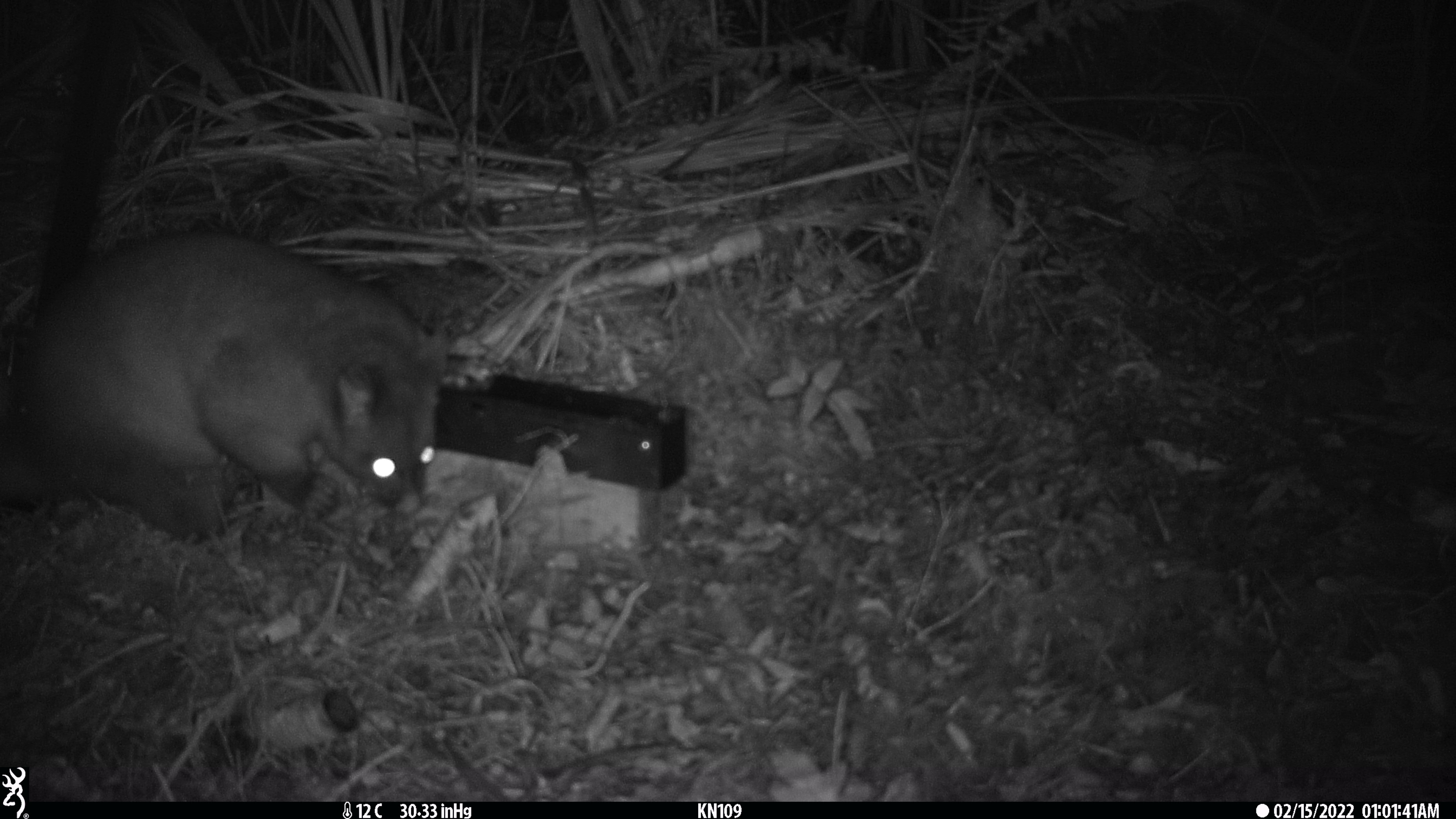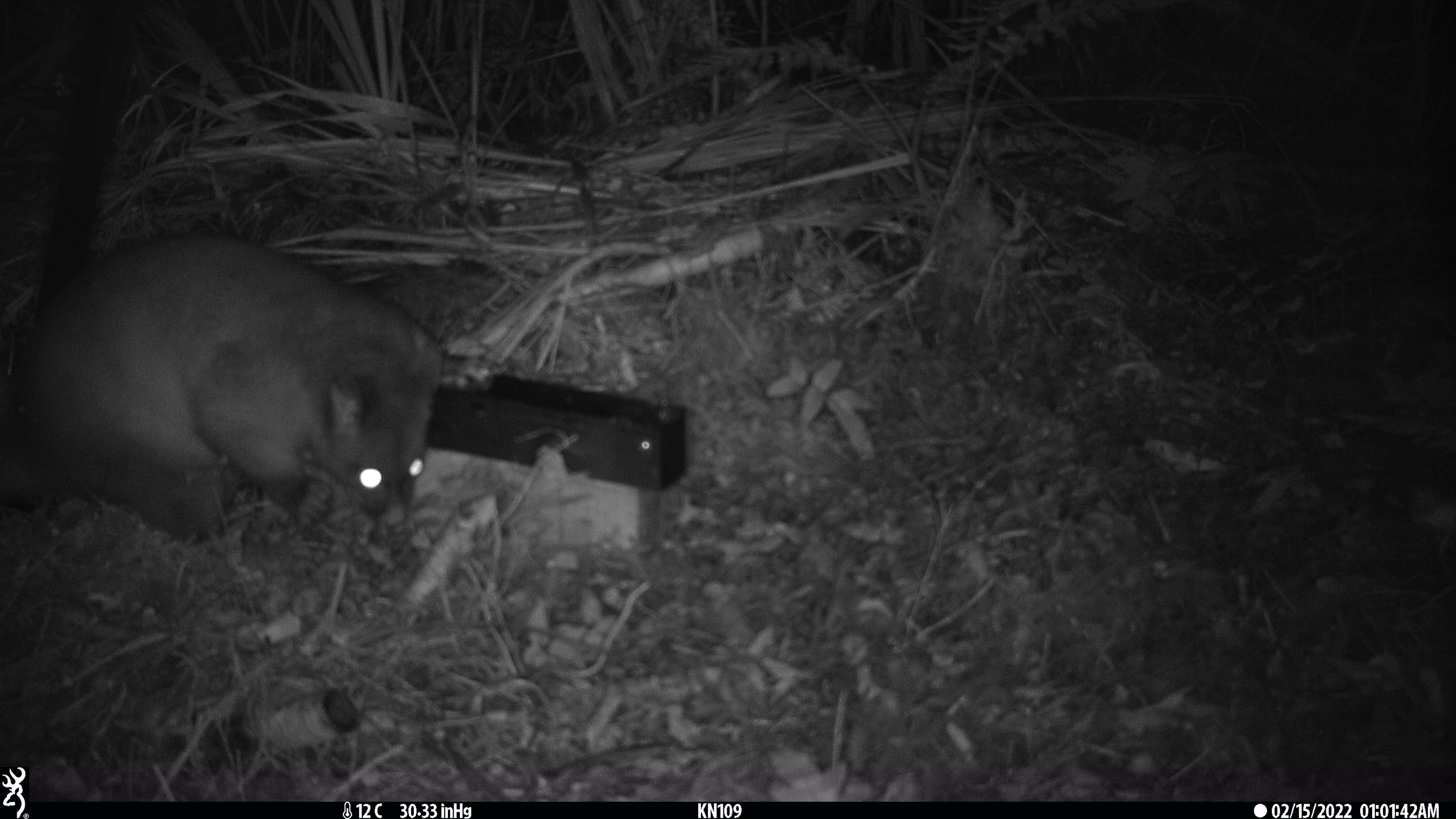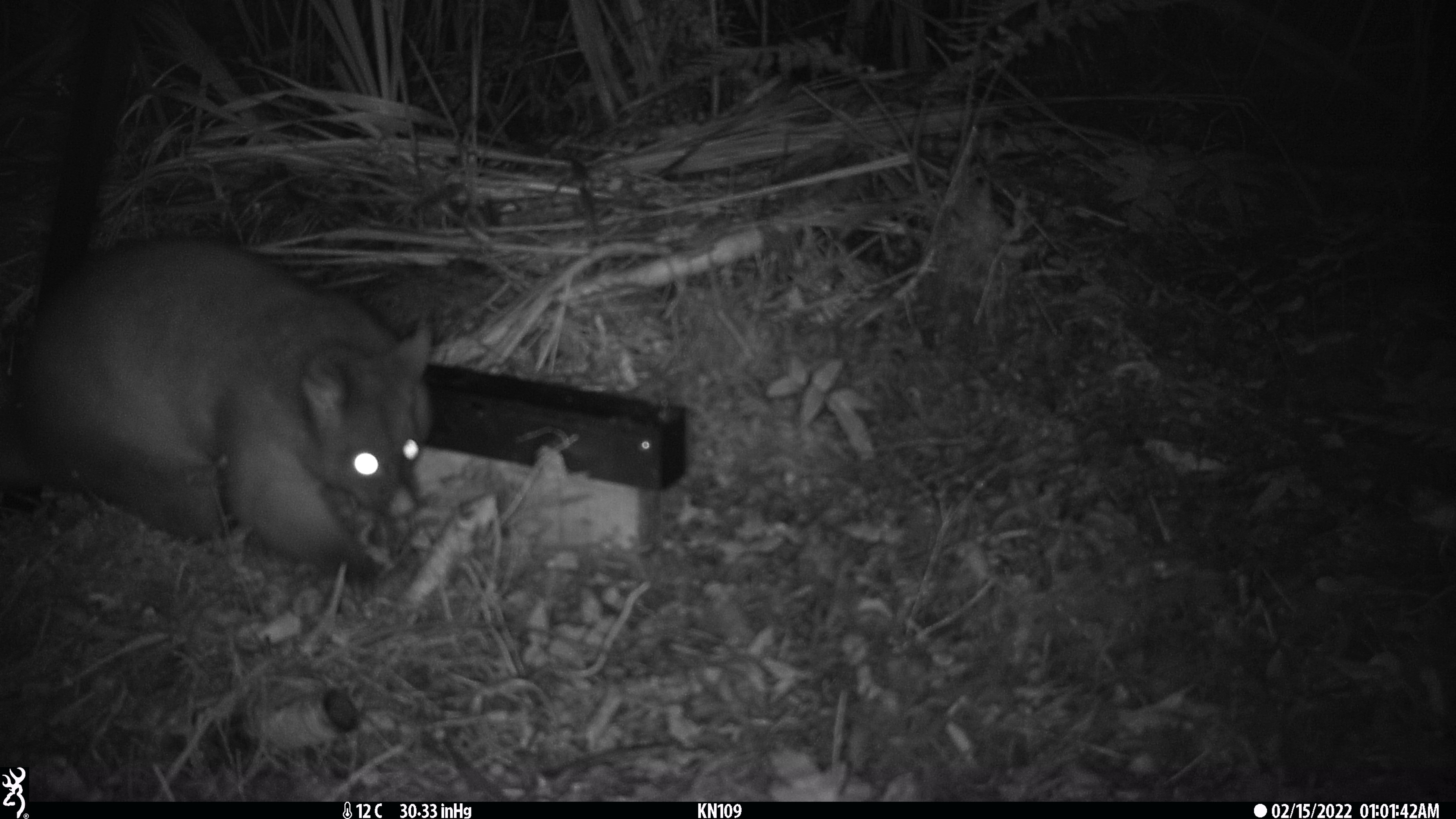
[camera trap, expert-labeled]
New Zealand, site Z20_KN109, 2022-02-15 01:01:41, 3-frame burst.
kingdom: Animalia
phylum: Chordata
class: Mammalia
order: Diprotodontia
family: Phalangeridae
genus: Trichosurus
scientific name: Trichosurus vulpecula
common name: common brushtail possum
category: possum